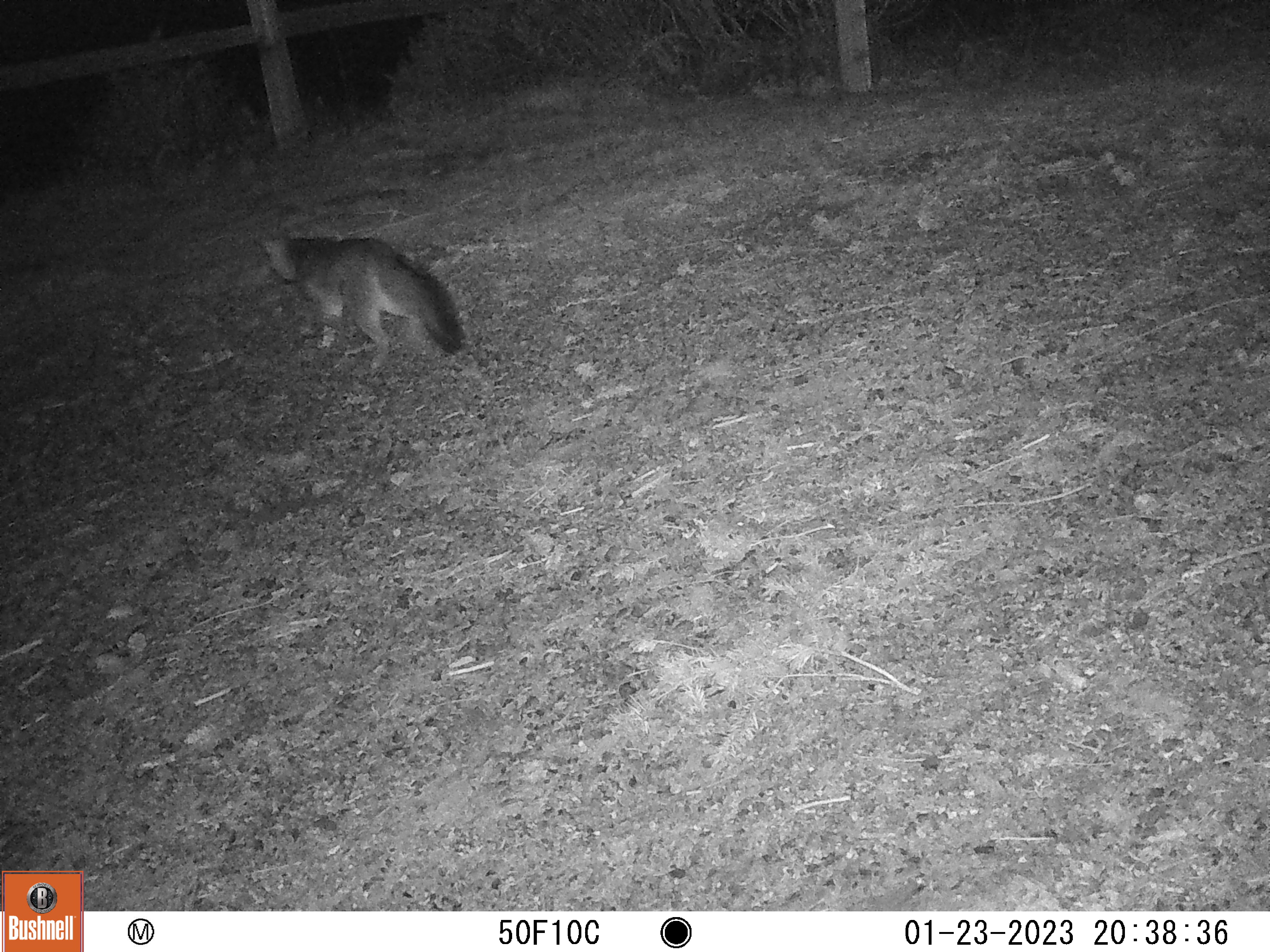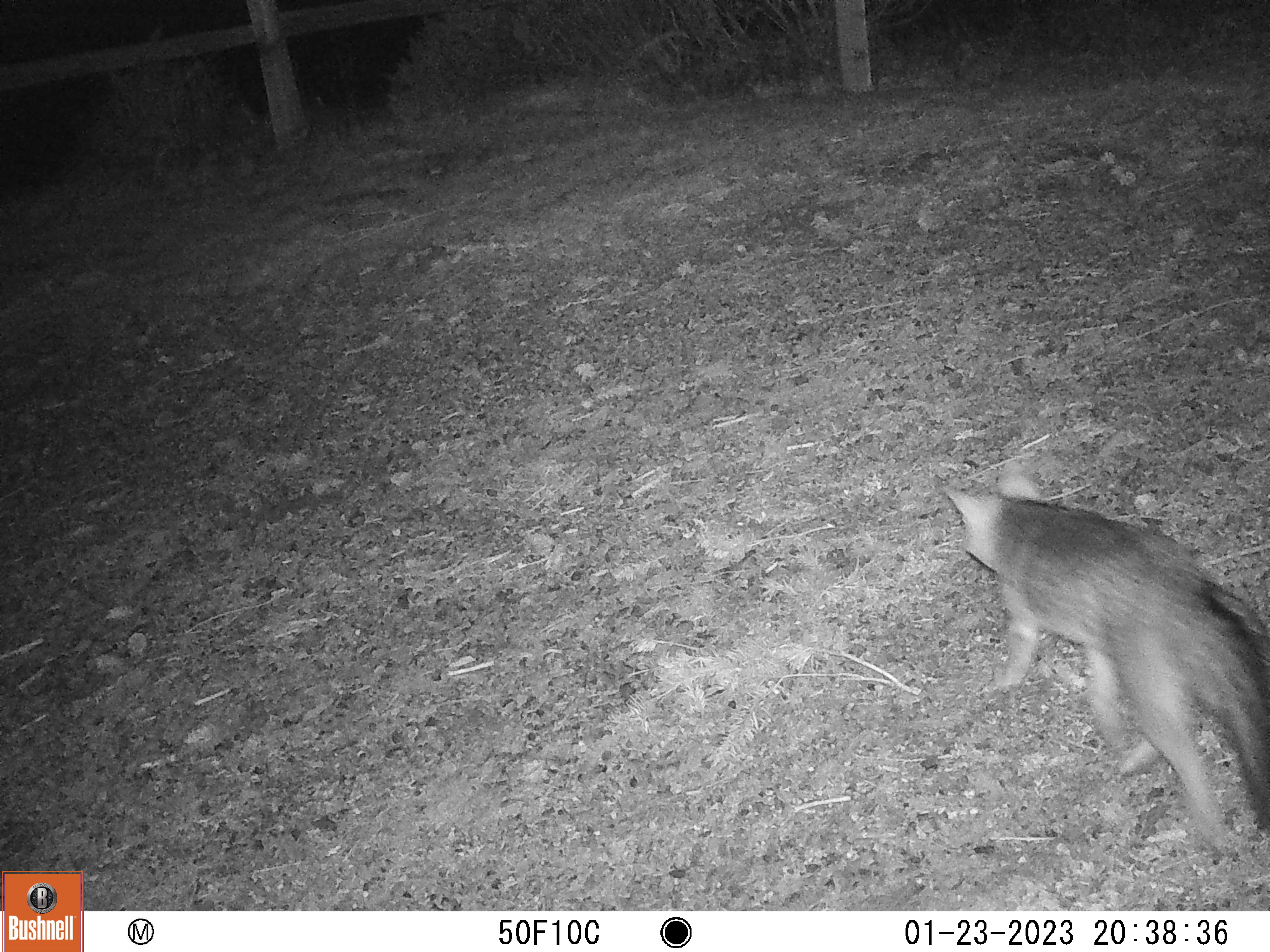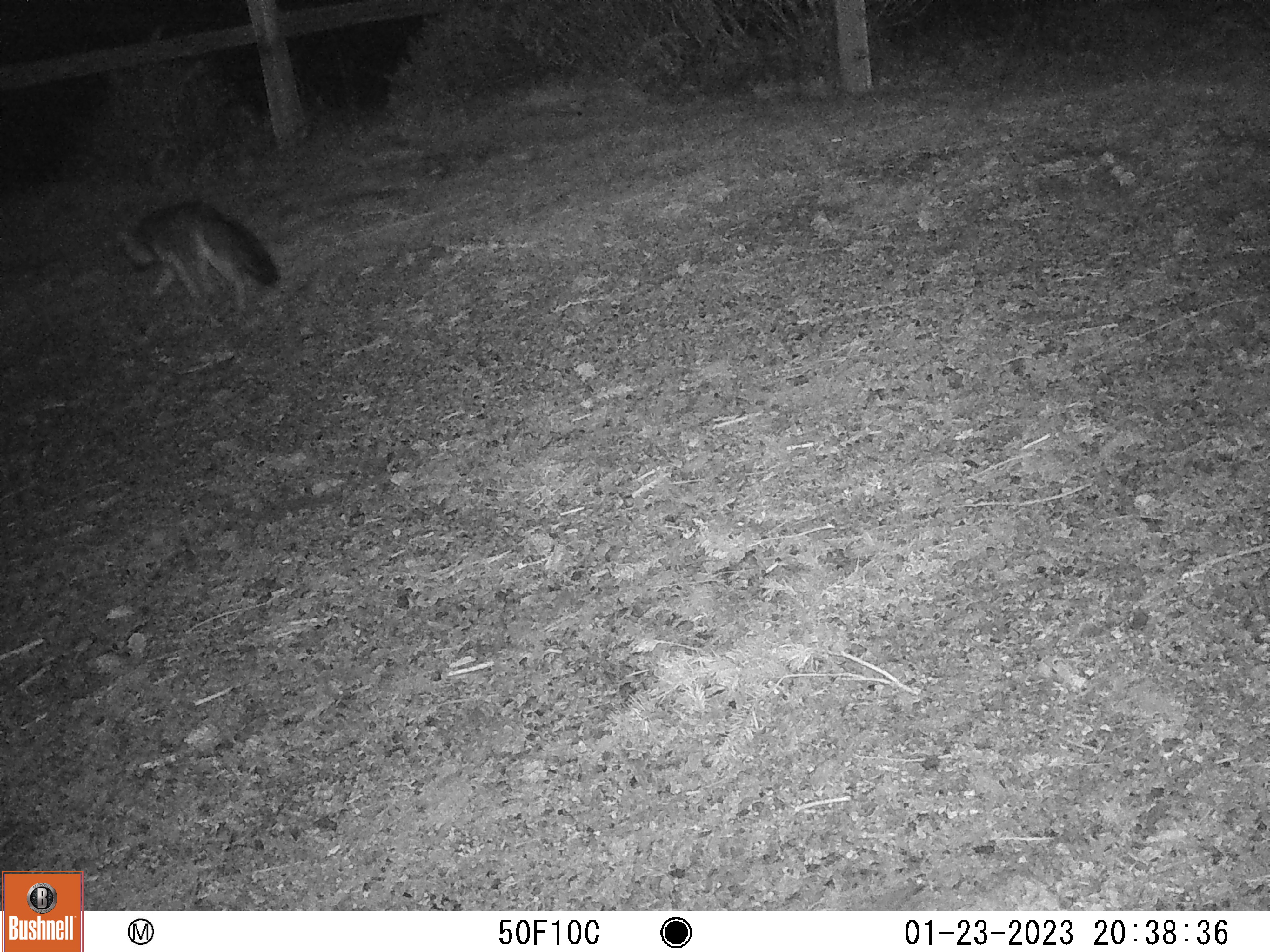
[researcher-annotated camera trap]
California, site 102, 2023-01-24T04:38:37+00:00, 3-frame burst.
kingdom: Animalia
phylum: Chordata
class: Mammalia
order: Carnivora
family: Canidae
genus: Urocyon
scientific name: Urocyon cinereoargenteus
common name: gray fox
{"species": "gray fox (Urocyon cinereoargenteus)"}